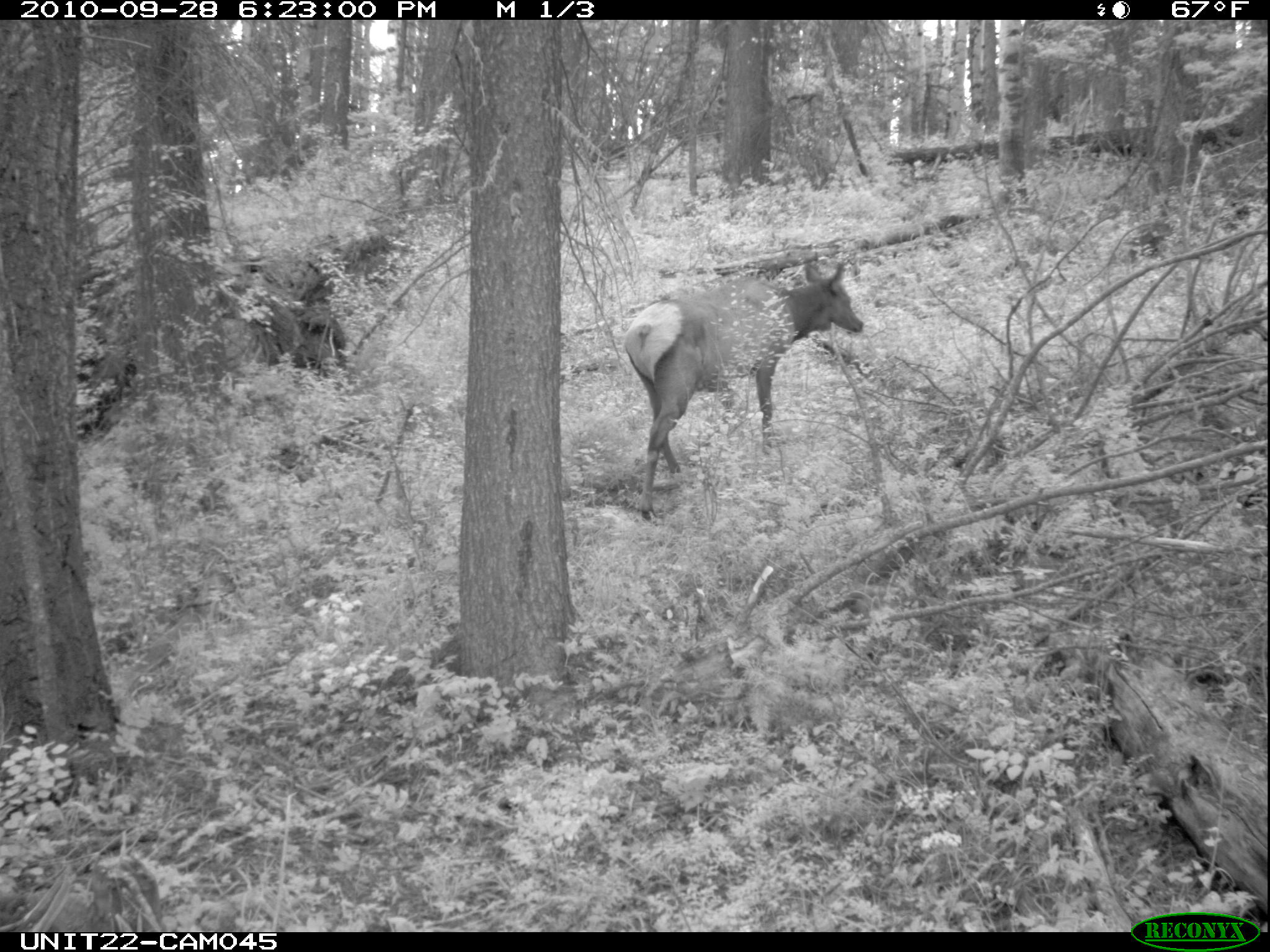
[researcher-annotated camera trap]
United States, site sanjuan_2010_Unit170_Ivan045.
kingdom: Animalia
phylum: Chordata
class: Mammalia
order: Artiodactyla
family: Cervidae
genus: Cervus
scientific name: Cervus elaphus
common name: red deer